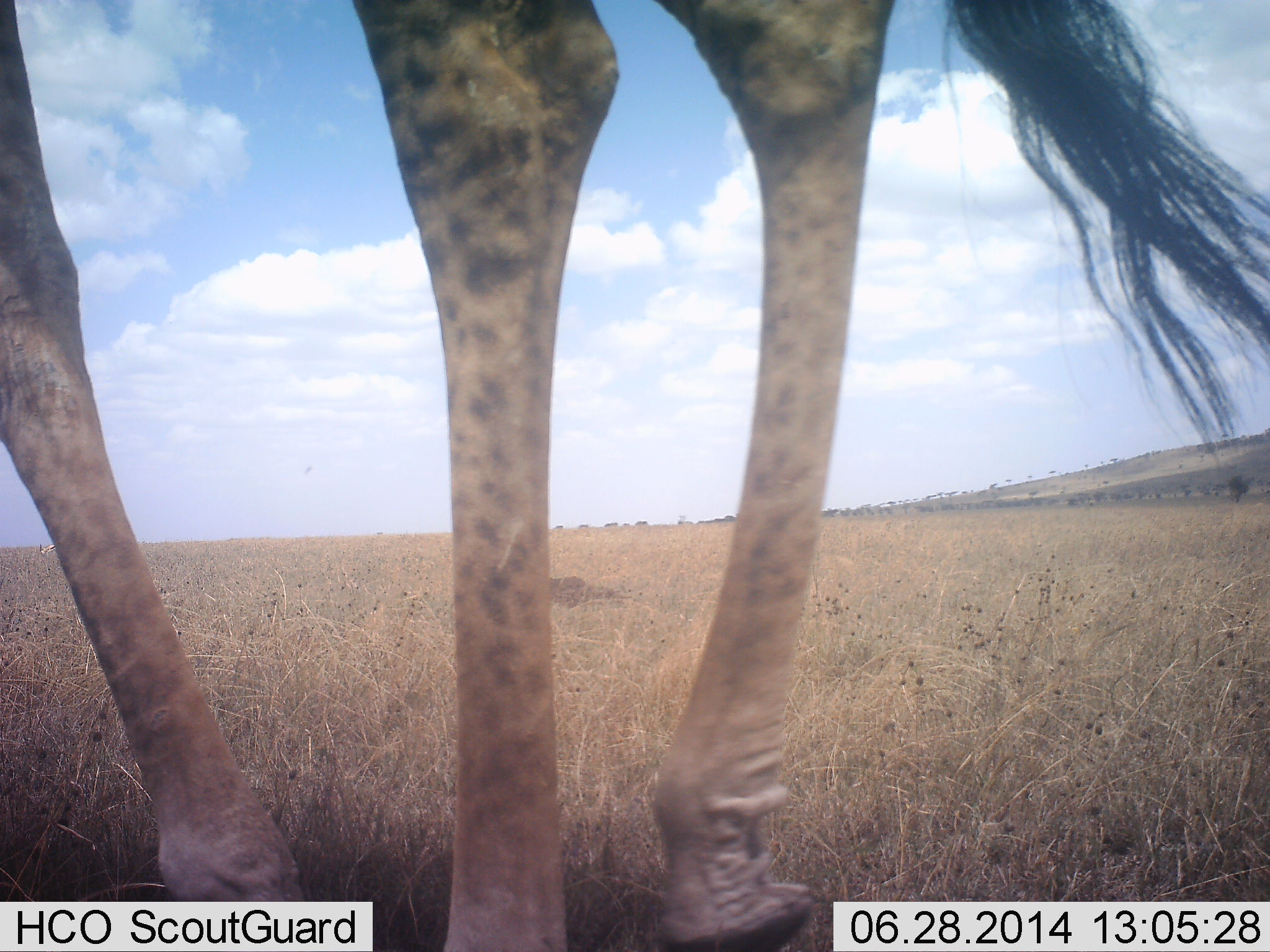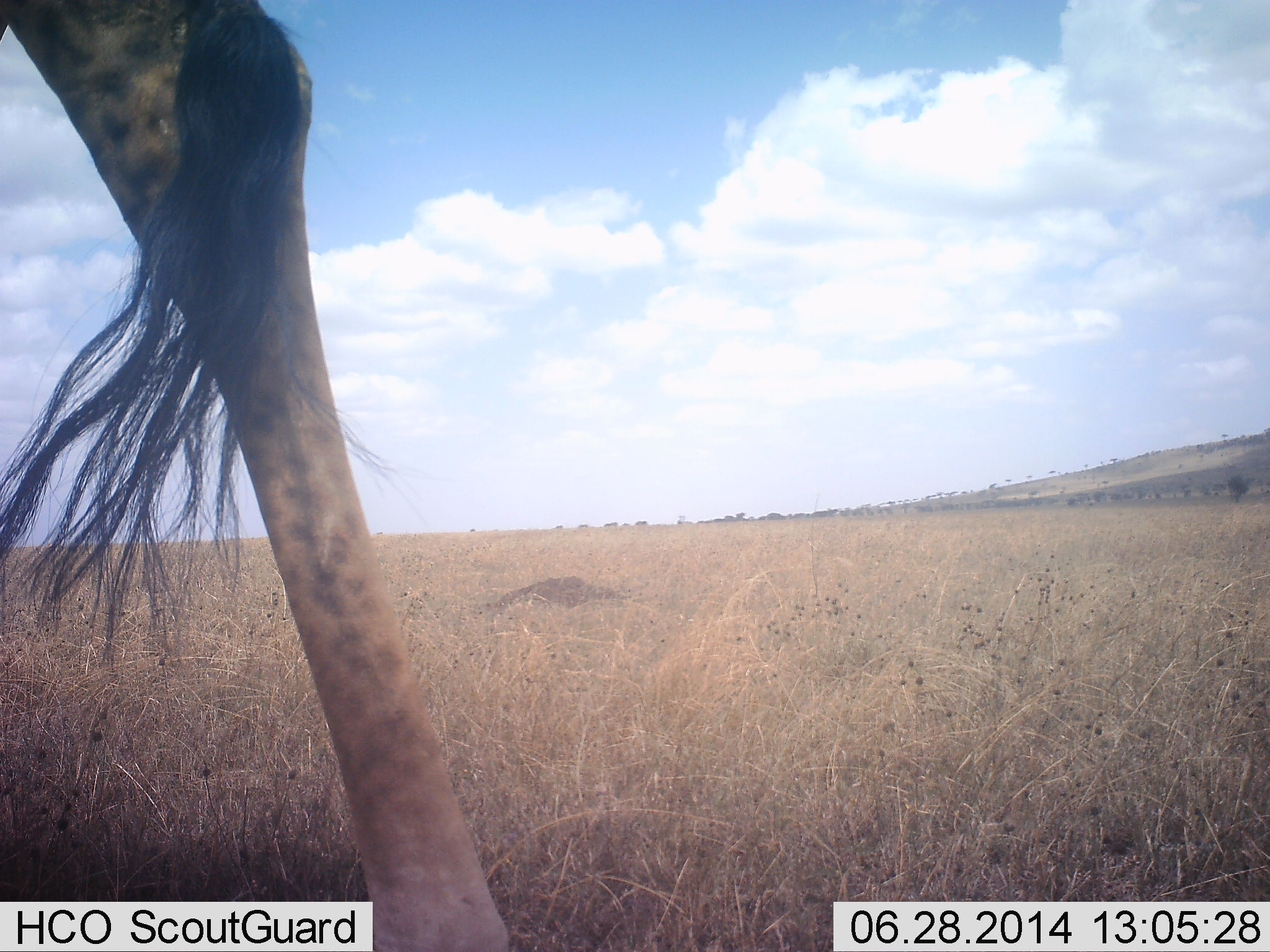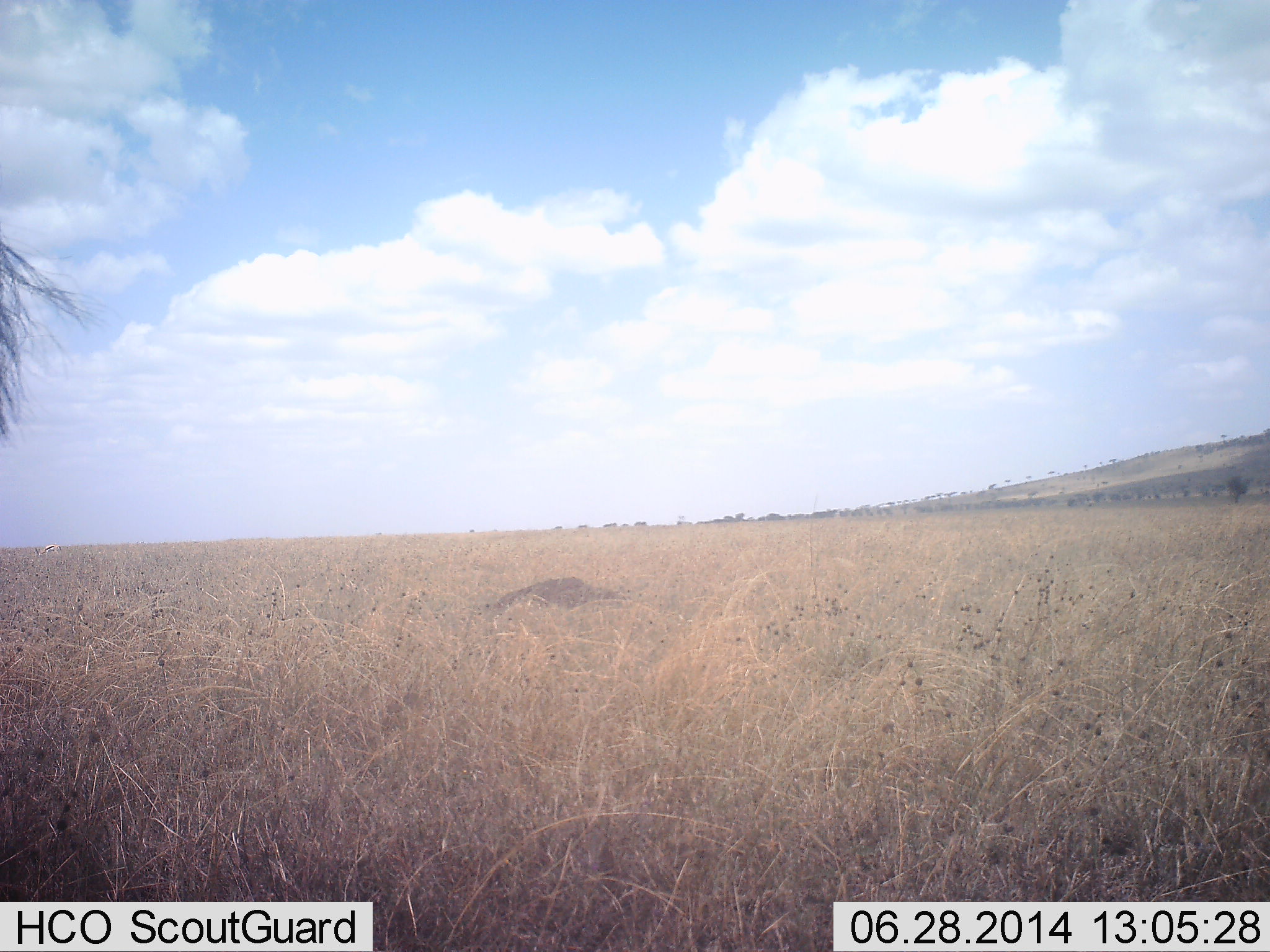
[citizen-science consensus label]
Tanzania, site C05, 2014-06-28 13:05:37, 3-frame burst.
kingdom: Animalia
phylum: Chordata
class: Mammalia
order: Artiodactyla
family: Giraffidae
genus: Giraffa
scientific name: Giraffa camelopardalis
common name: giraffe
Giraffe (Giraffa camelopardalis), count 1. Behavior (volunteer vote fractions): standing 20%, resting 0%, moving 80%, interacting 0%. Young present (vote fraction): 0%. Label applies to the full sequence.